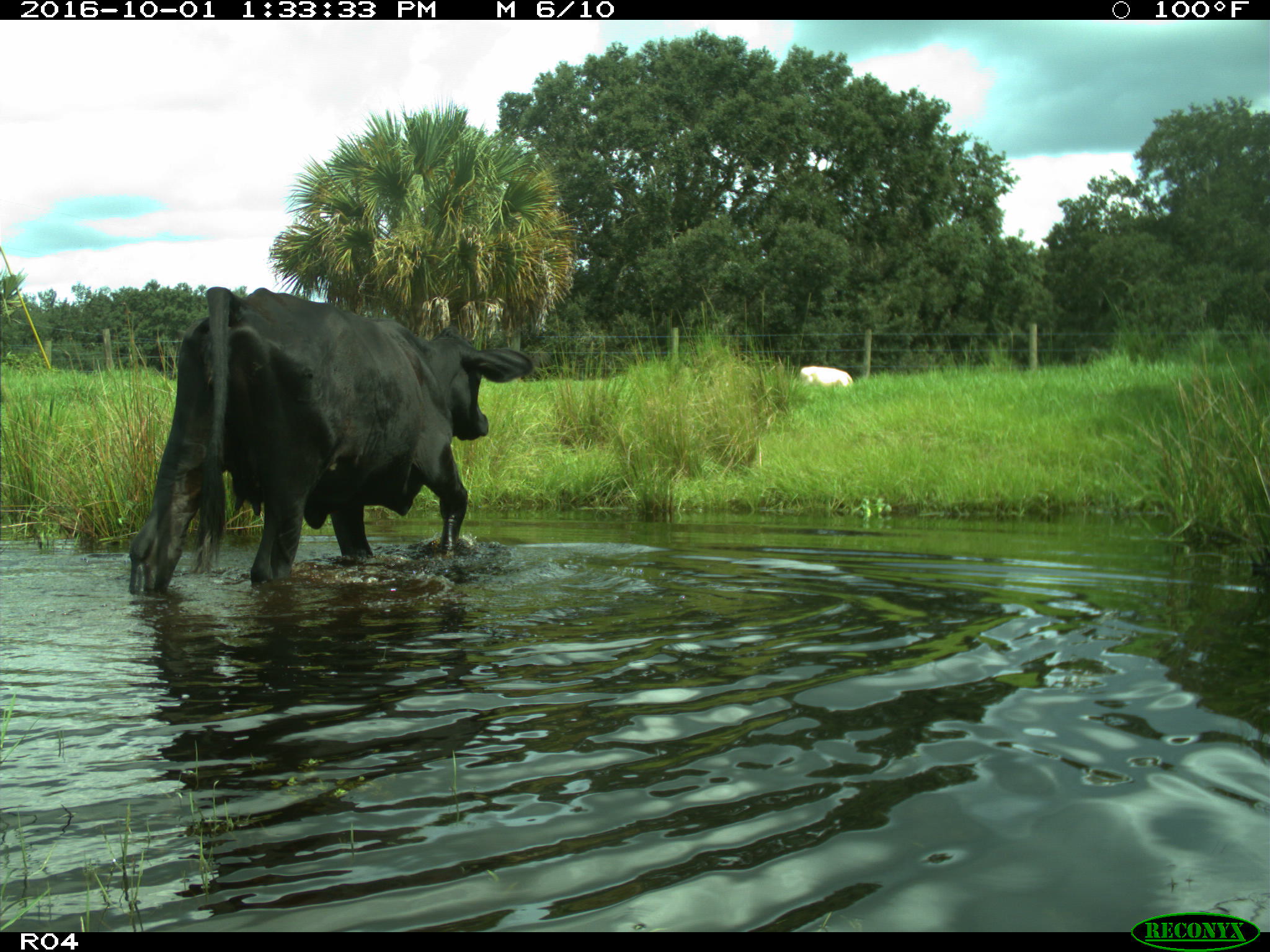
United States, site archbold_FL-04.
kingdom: Animalia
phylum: Chordata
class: Mammalia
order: Artiodactyla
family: Bovidae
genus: Bos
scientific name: Bos taurus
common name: domestic cow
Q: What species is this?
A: Bos taurus (domestic cow).